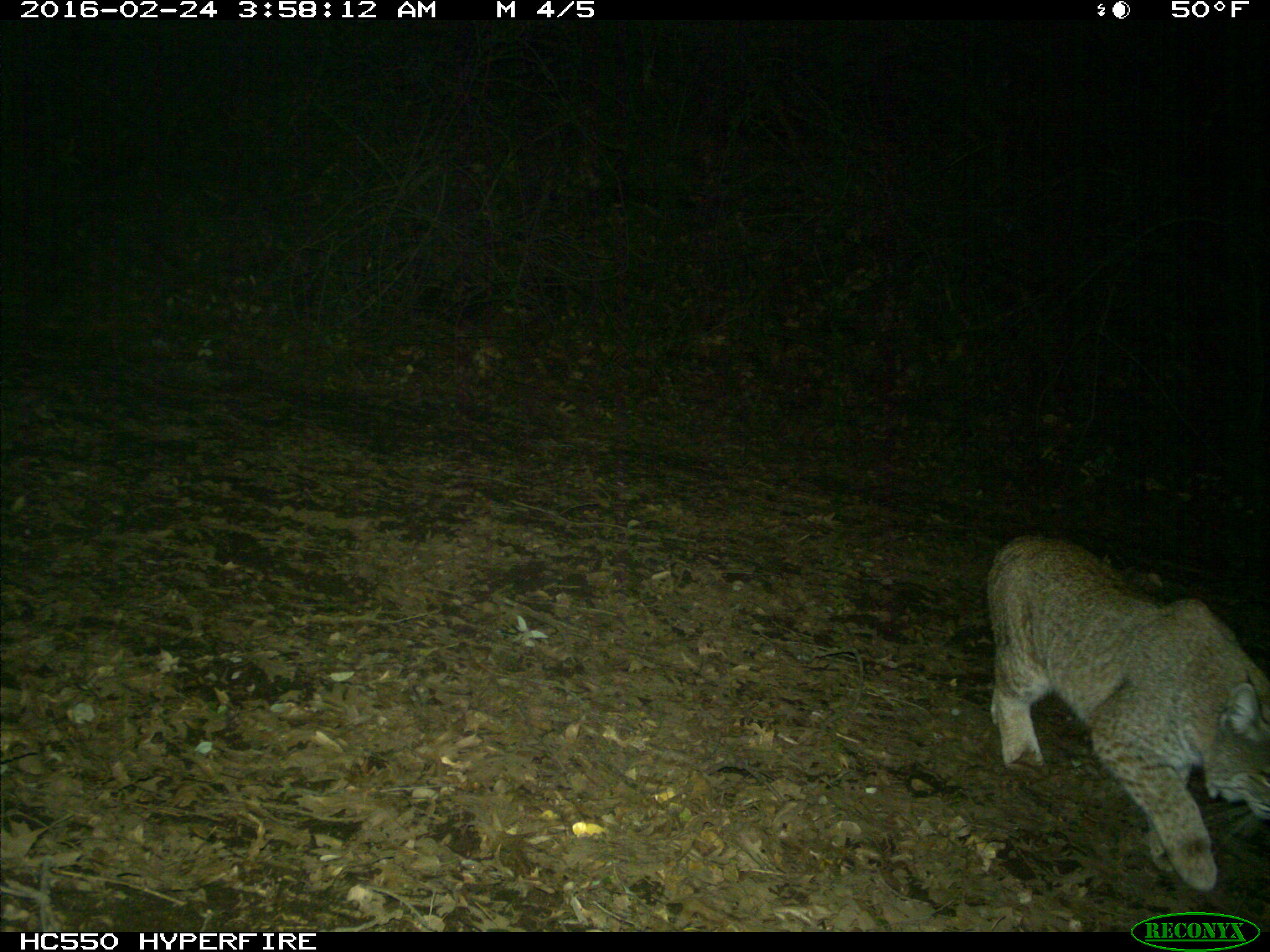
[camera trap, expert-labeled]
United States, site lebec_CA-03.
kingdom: Animalia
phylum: Chordata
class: Mammalia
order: Carnivora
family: Felidae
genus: Lynx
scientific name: Lynx rufus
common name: bobcat